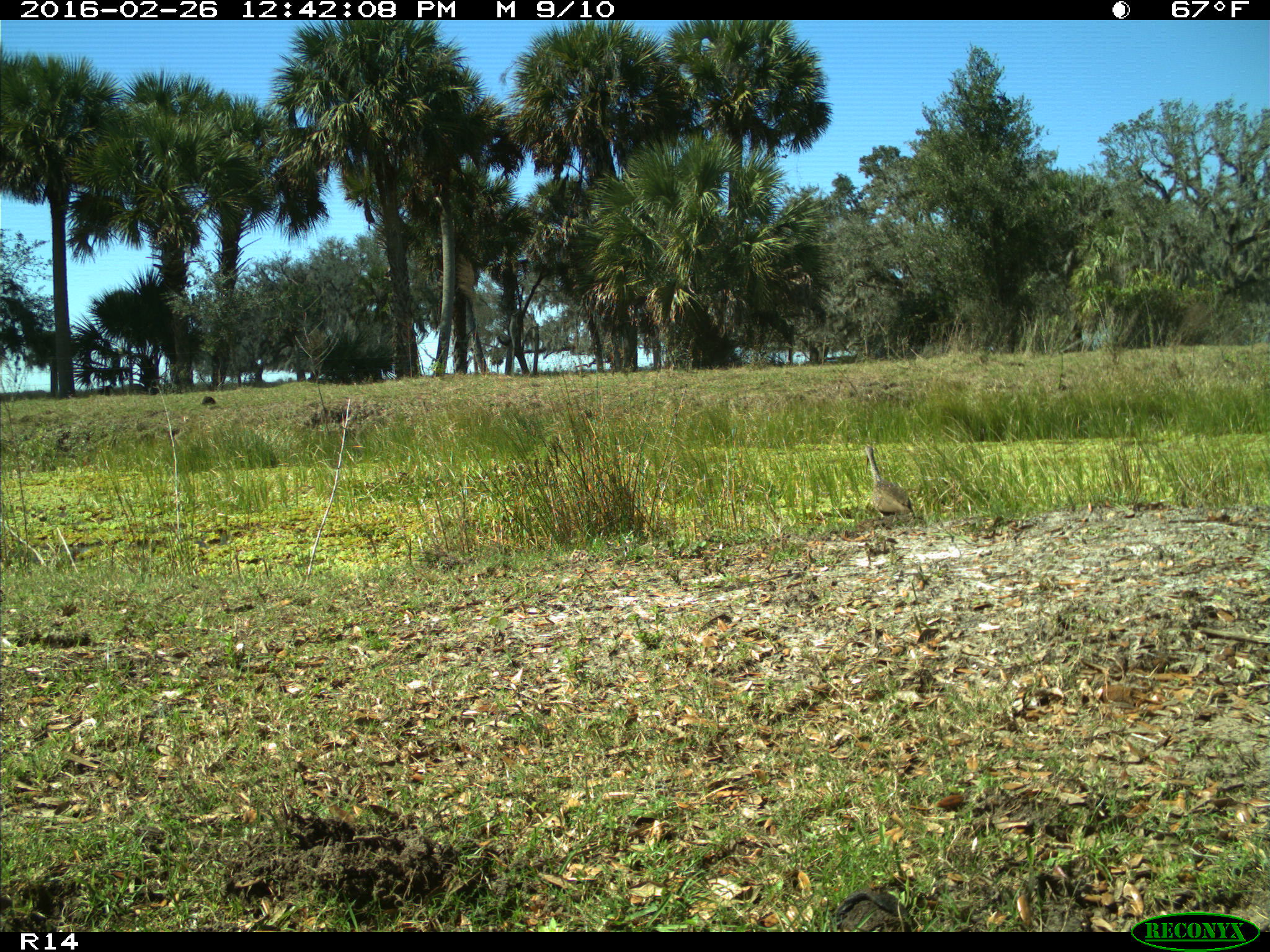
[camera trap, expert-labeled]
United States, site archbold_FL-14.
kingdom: Animalia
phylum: Chordata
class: Aves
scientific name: Aves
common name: birds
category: unidentified bird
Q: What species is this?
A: Unidentified bird (birds) (Aves).